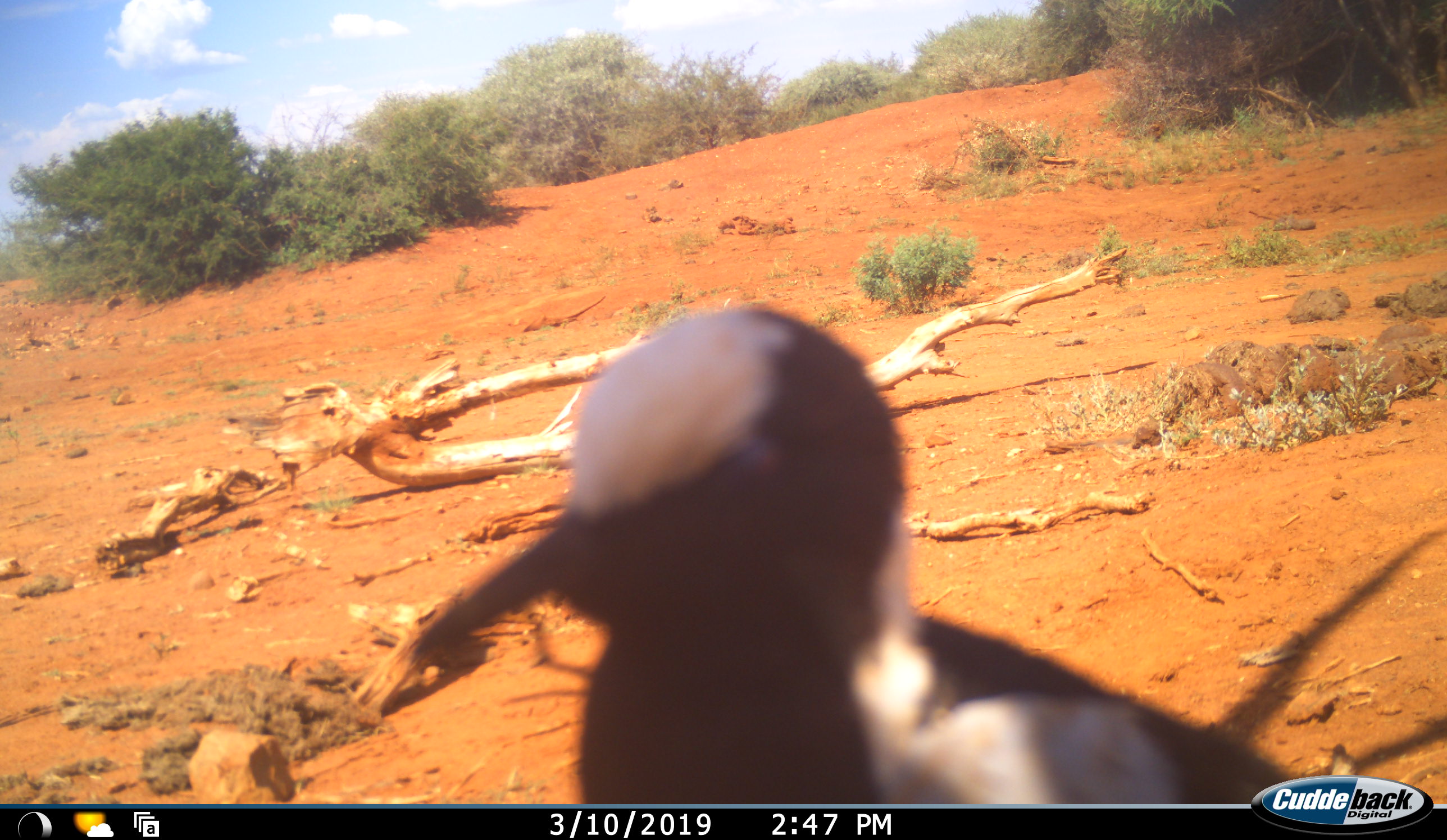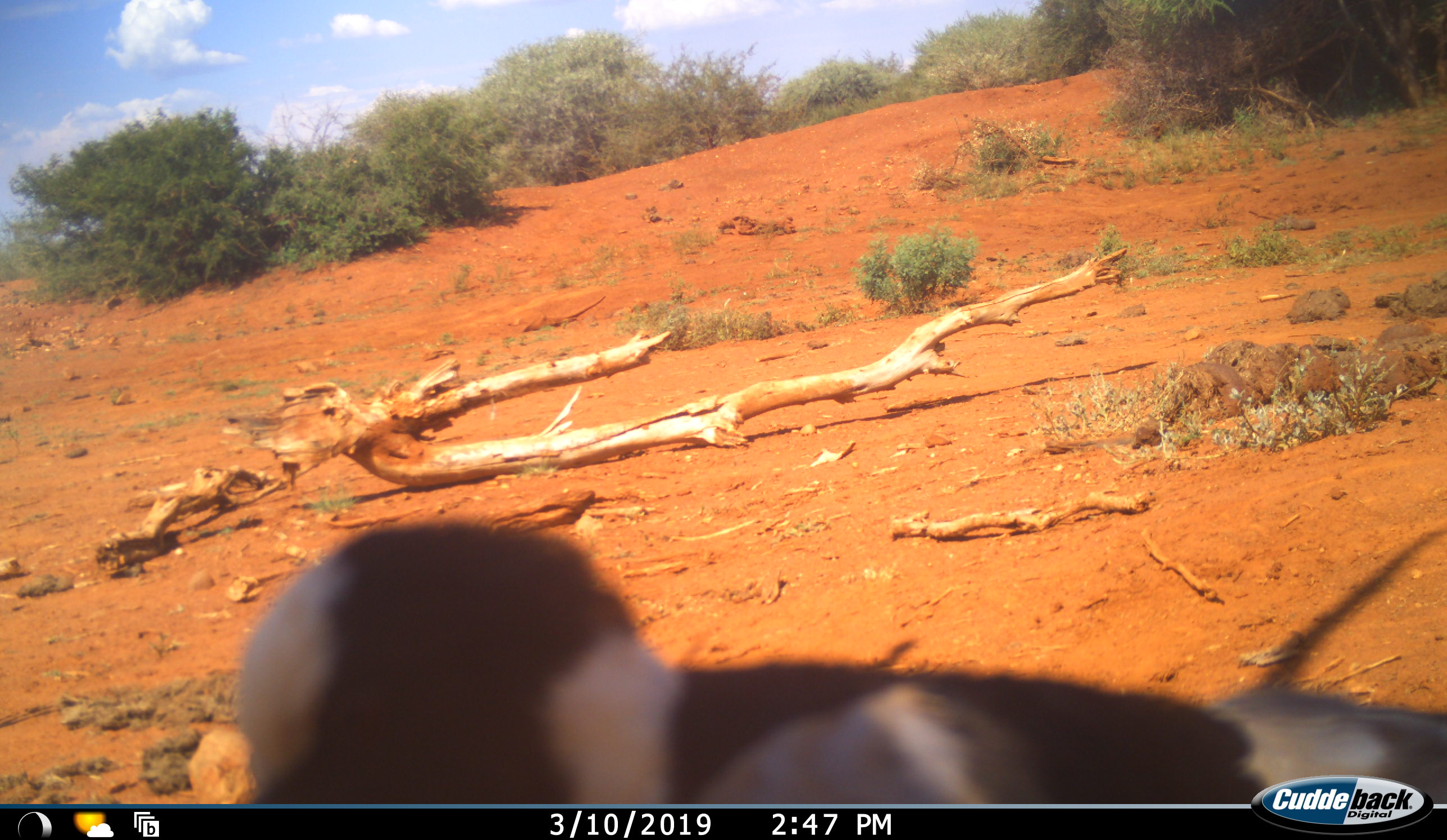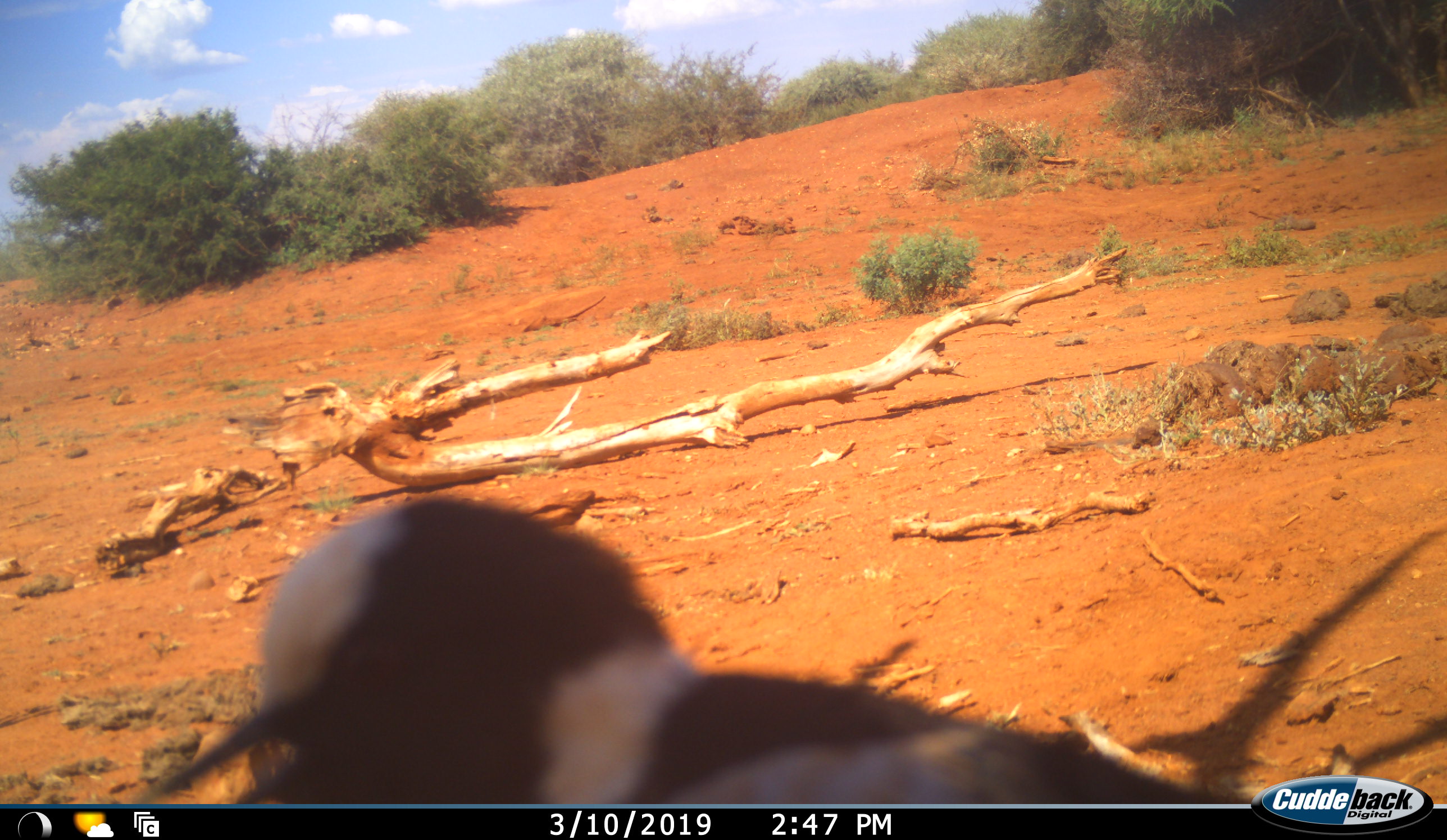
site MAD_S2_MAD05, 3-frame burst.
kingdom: Animalia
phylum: Chordata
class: Aves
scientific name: Aves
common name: bird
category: birdother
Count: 1.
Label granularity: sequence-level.